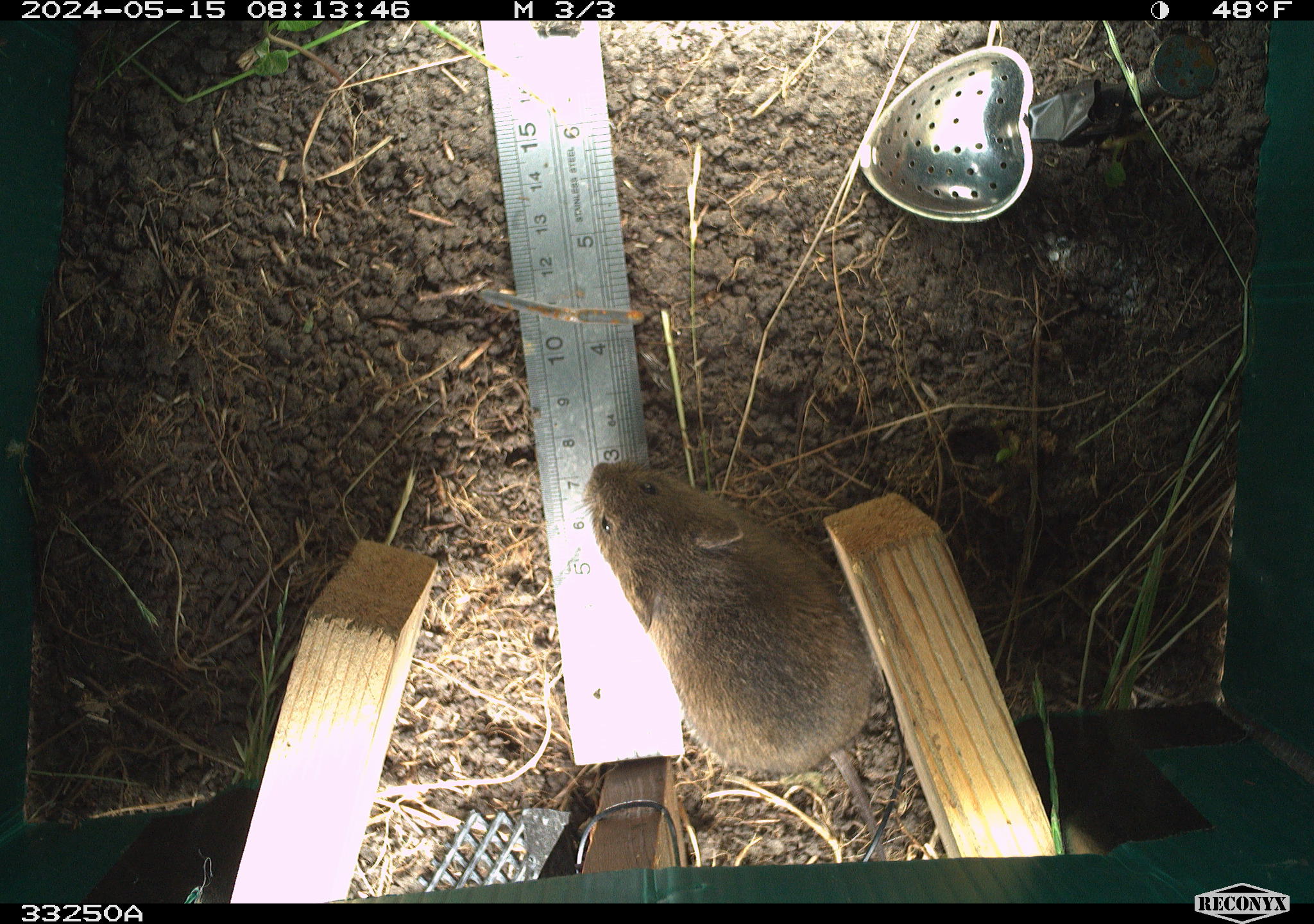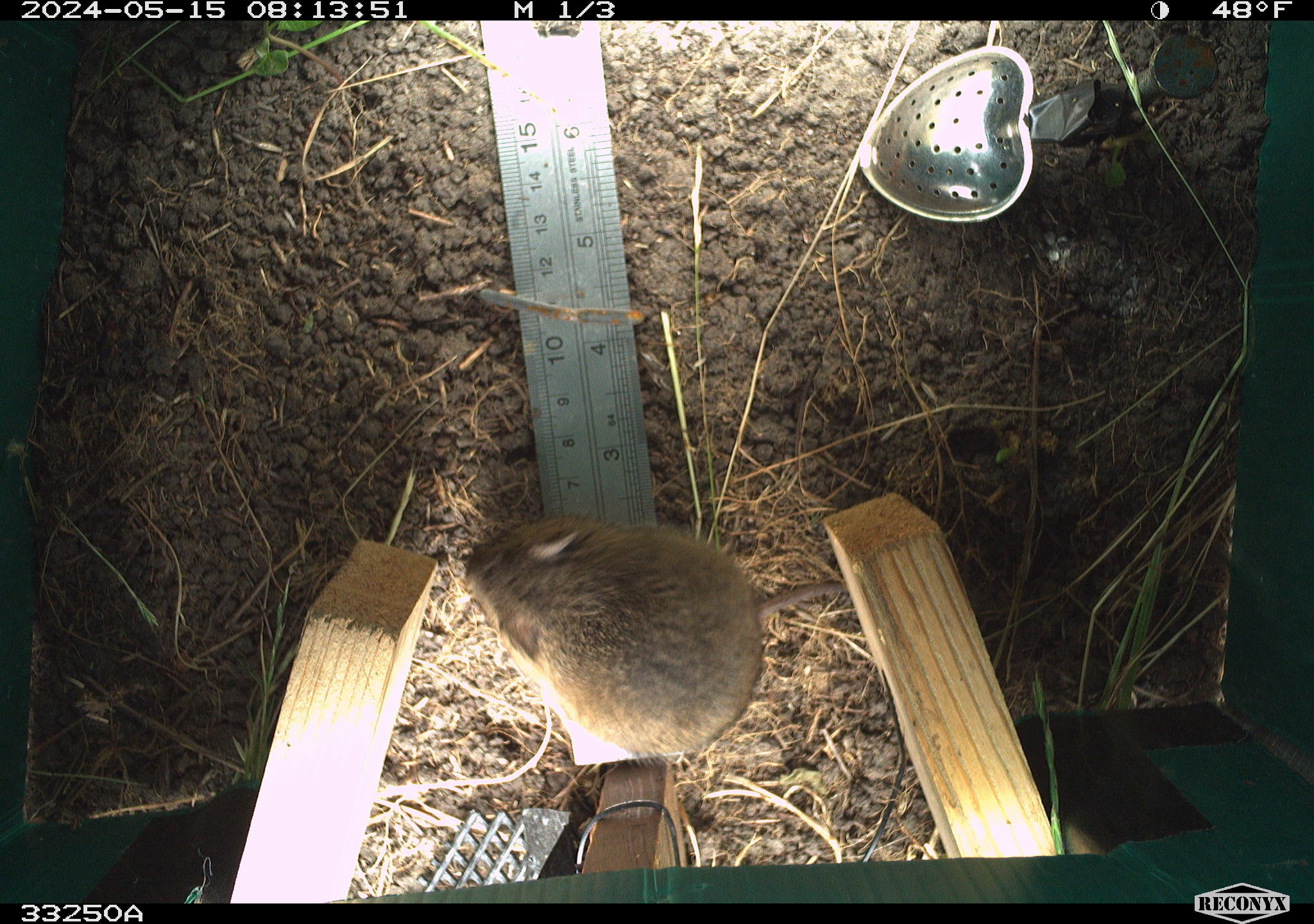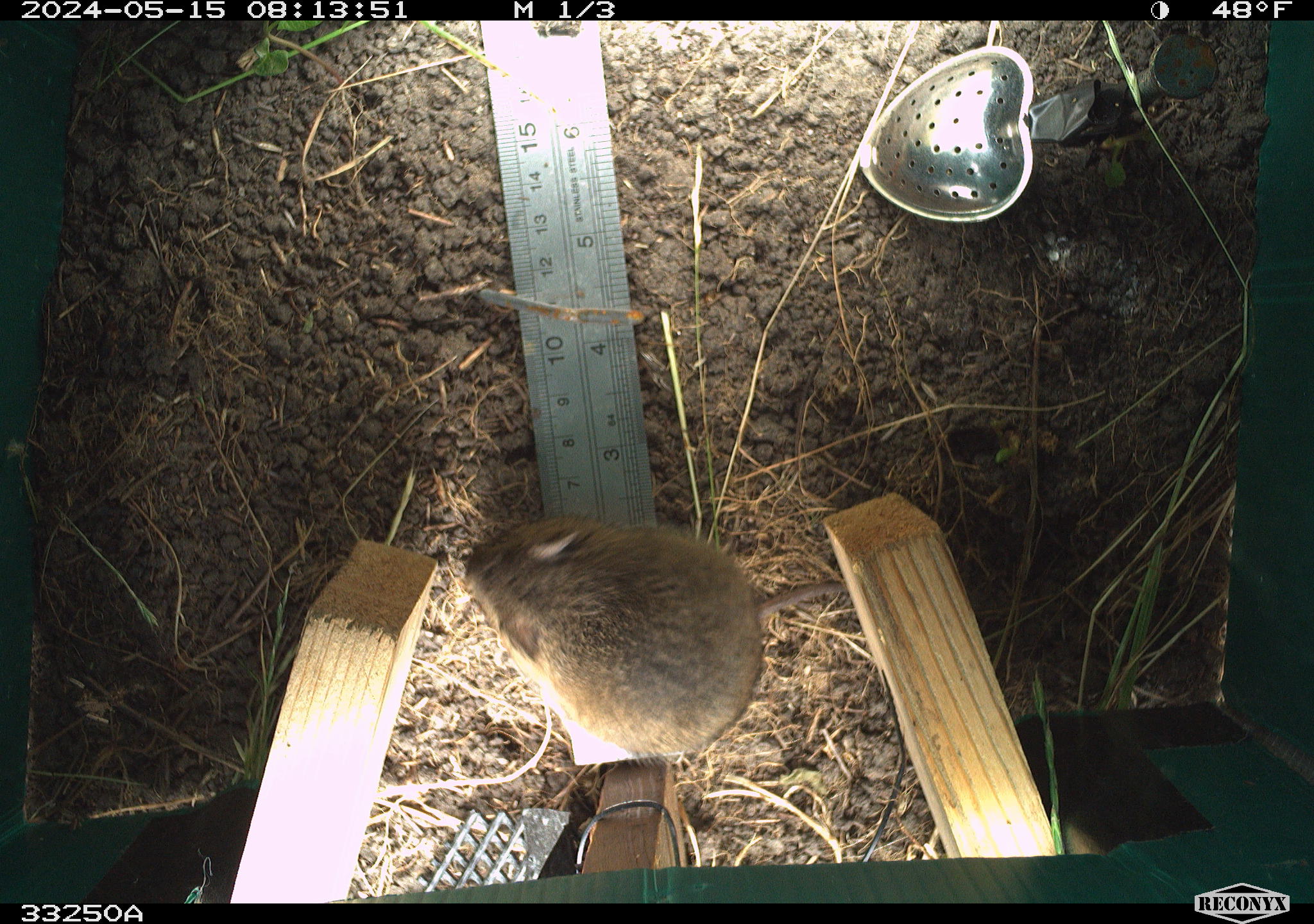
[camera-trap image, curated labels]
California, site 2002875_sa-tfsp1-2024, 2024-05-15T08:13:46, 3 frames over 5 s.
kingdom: Animalia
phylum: Chordata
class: Mammalia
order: Rodentia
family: Cricetidae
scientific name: Arvicolinae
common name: voles, lemmings, and muskrats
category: arvicolinae subfamily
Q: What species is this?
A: Arvicolinae subfamily (voles, lemmings, and muskrats) (Arvicolinae).